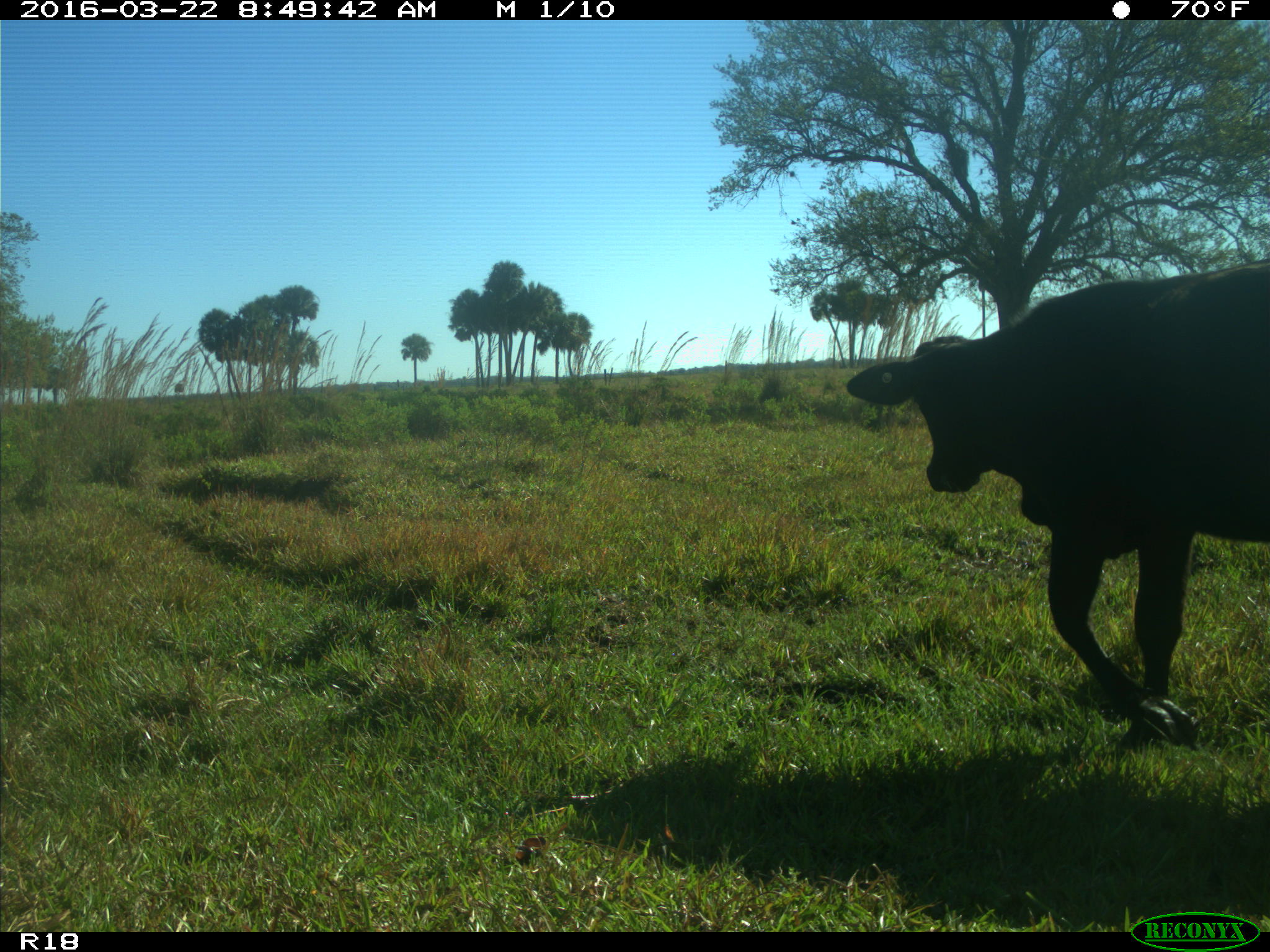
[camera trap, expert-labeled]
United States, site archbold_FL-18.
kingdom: Animalia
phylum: Chordata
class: Mammalia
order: Artiodactyla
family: Bovidae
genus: Bos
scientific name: Bos taurus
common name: domestic cow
Bos taurus (domestic cow).